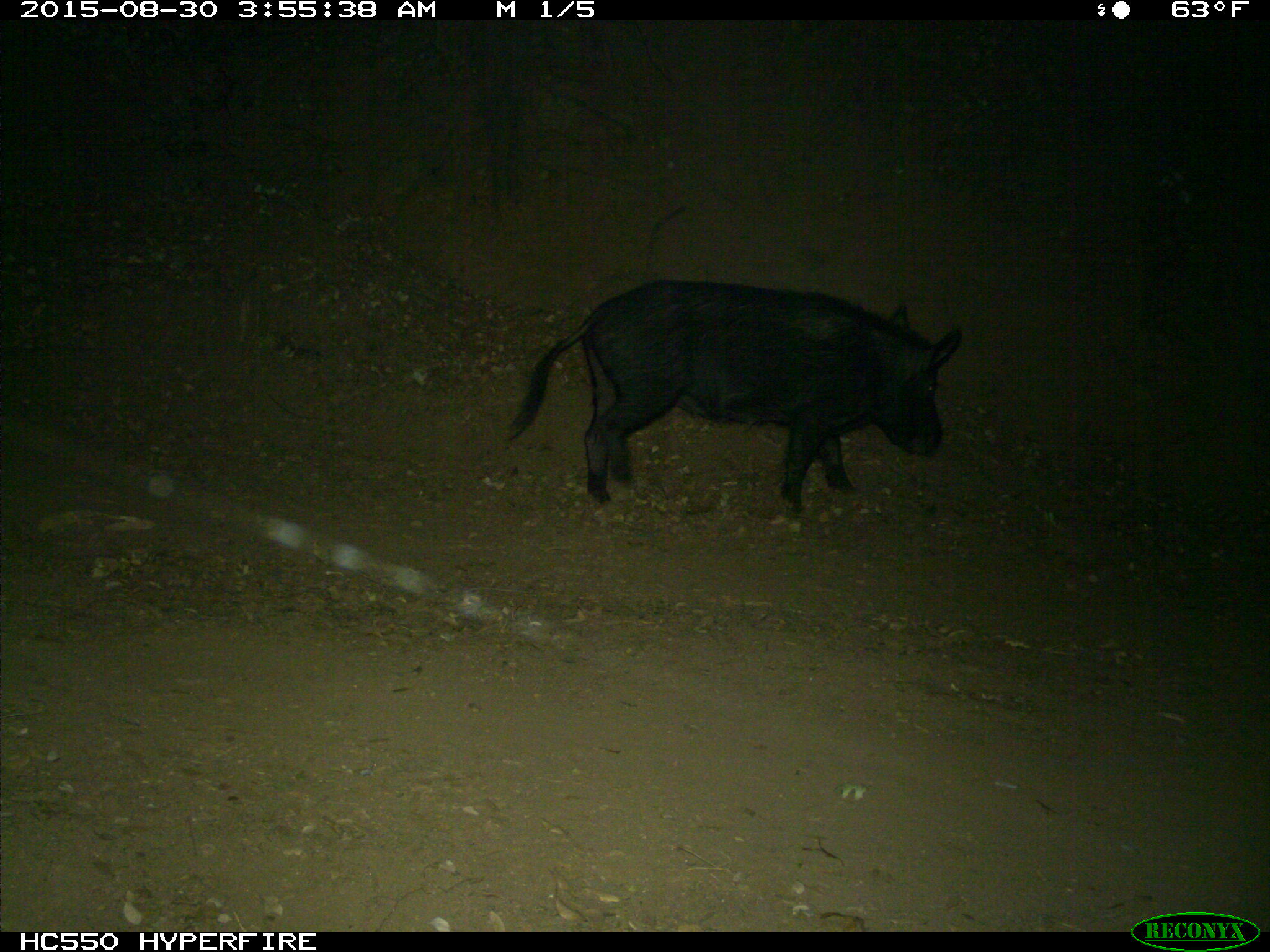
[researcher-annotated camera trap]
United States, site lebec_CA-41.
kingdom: Animalia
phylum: Chordata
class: Mammalia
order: Artiodactyla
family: Suidae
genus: Sus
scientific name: Sus scrofa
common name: wild boar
Sus scrofa (wild boar).